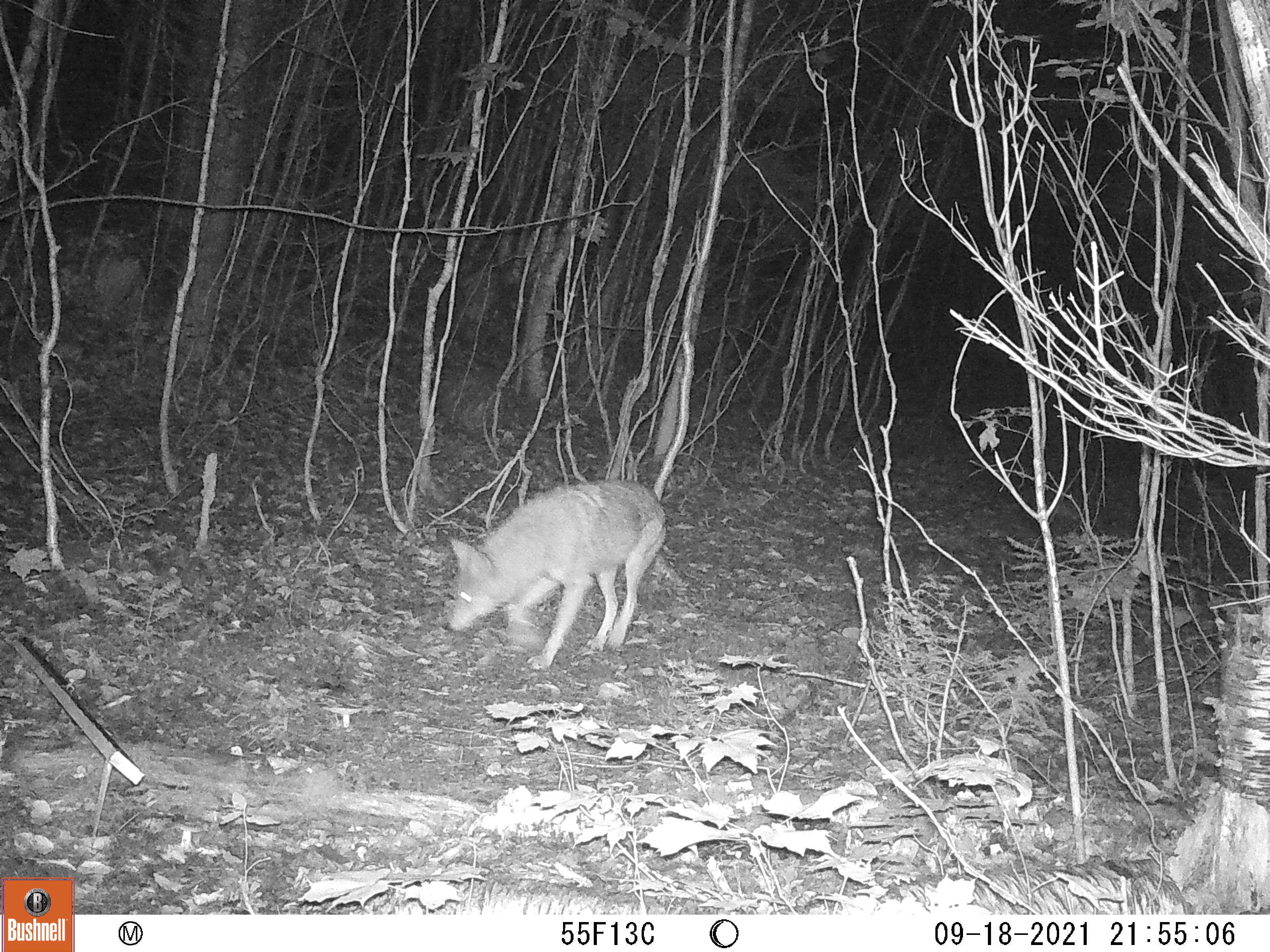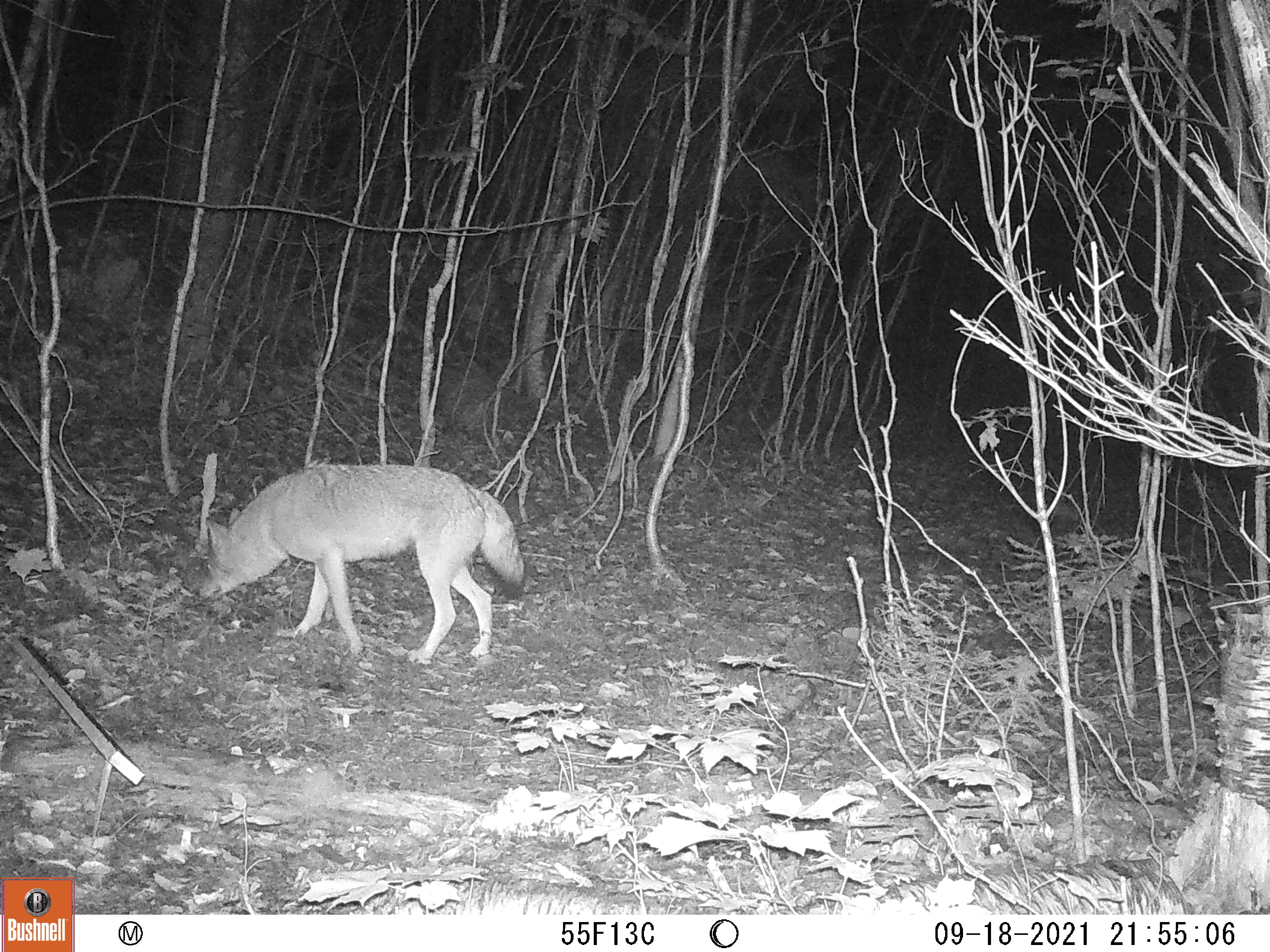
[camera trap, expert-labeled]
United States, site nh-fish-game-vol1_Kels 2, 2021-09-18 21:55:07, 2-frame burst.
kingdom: Animalia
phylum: Chordata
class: Mammalia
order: Carnivora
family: Canidae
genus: Canis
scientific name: Canis latrans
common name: coyote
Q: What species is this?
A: Coyote (Canis latrans).